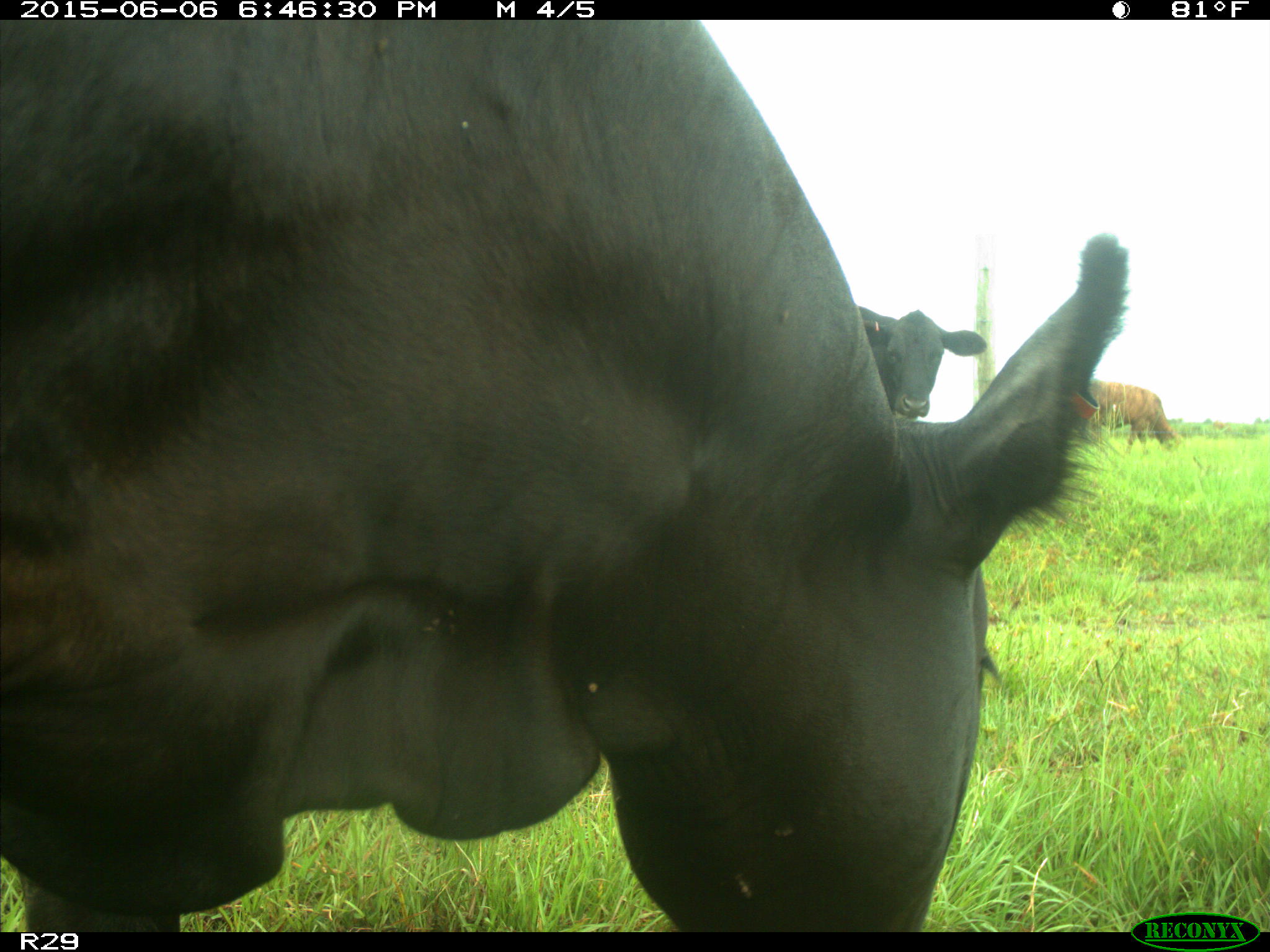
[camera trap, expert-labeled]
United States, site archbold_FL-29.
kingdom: Animalia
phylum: Chordata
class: Mammalia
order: Artiodactyla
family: Bovidae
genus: Bos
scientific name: Bos taurus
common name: domestic cow